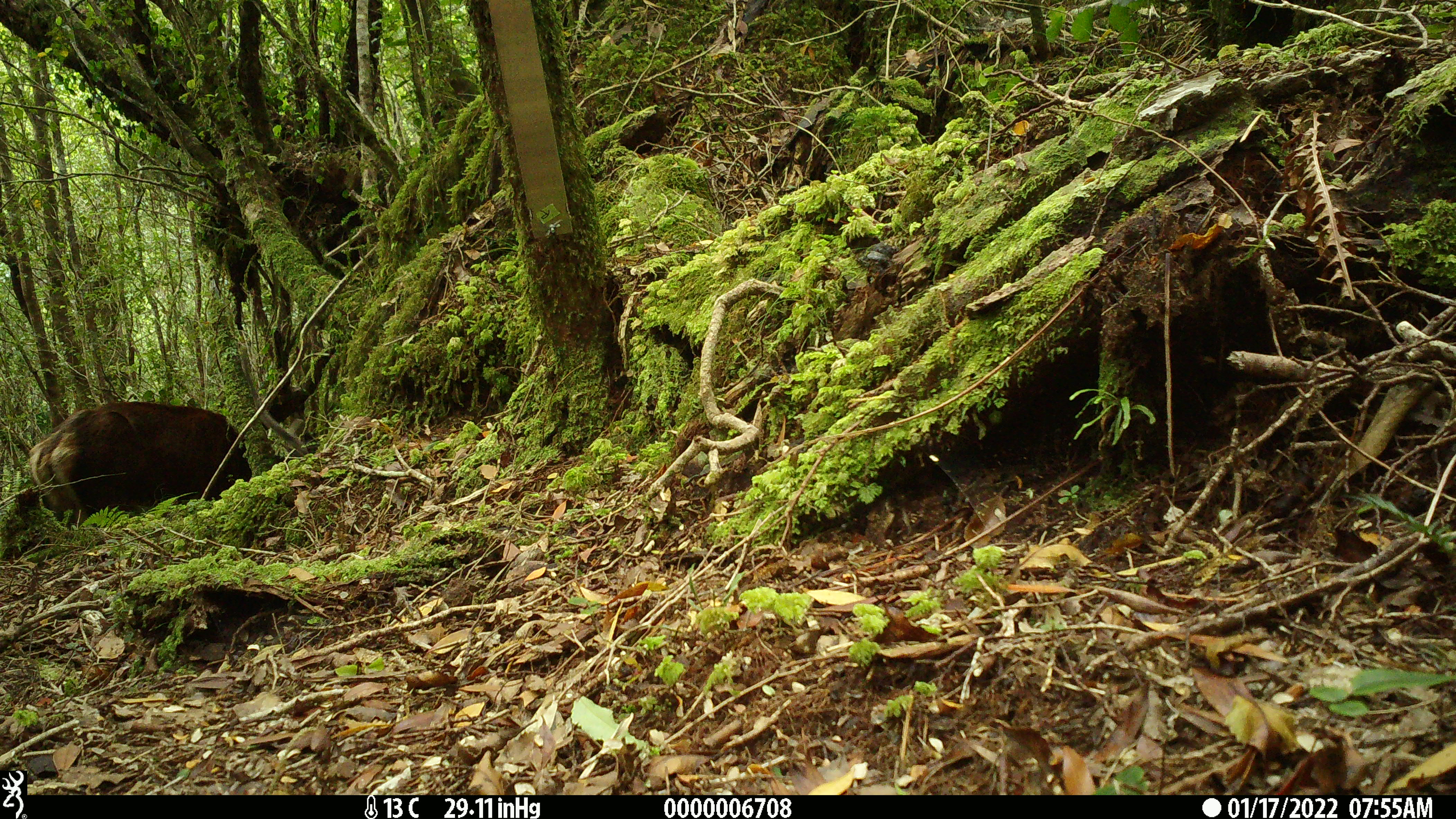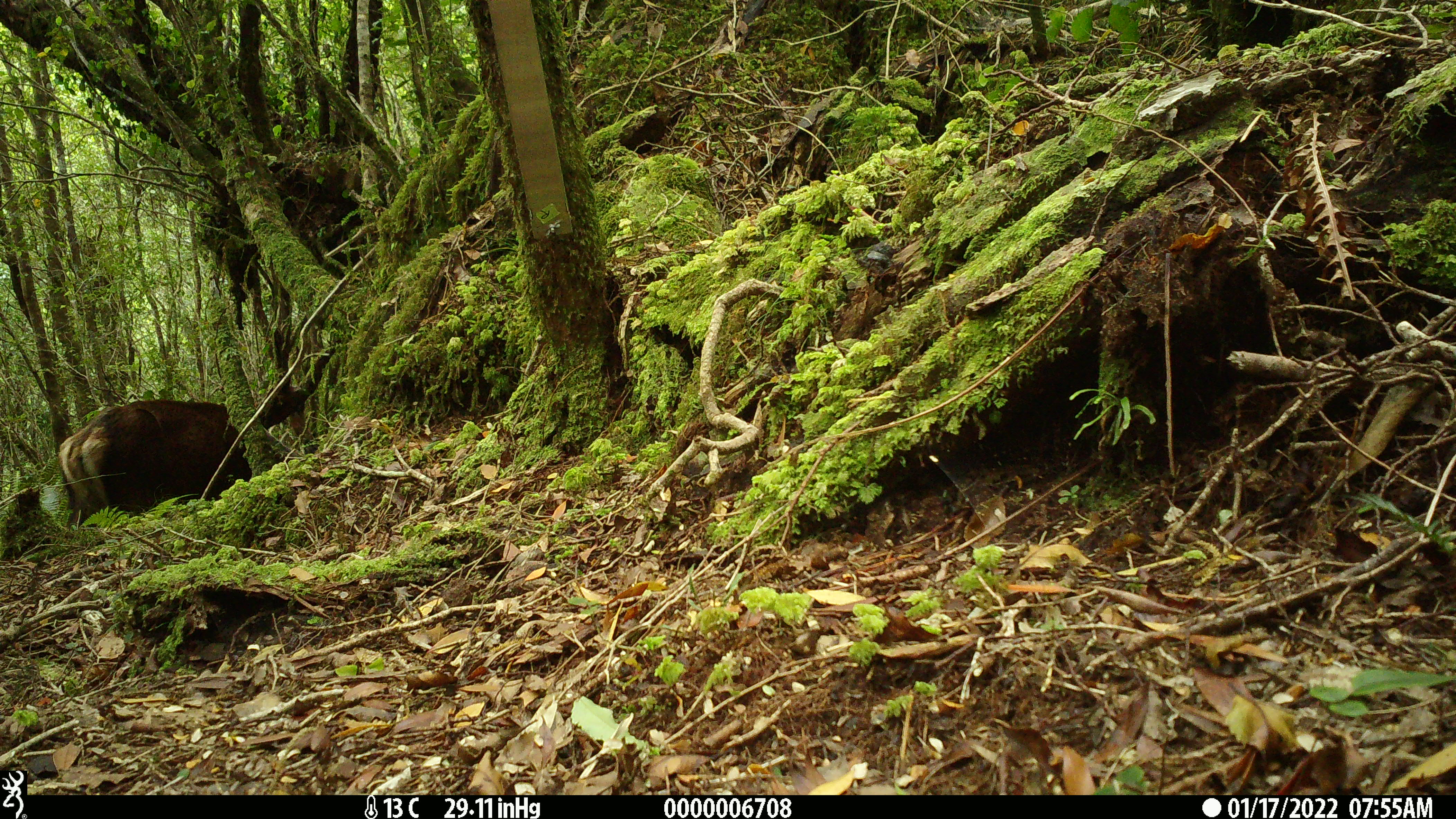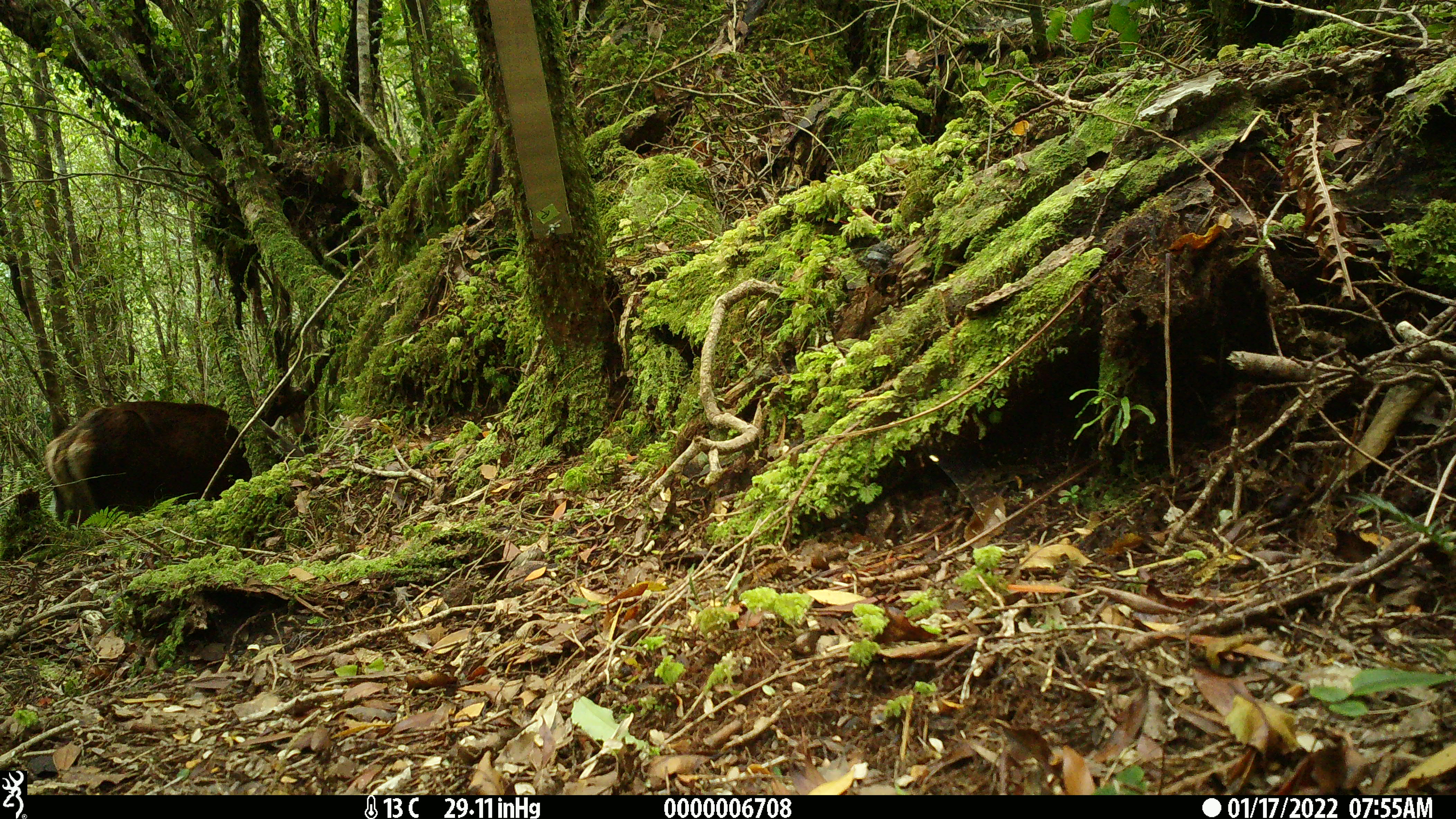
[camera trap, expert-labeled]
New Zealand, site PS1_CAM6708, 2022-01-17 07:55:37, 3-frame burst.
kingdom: Animalia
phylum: Chordata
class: Mammalia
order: Artiodactyla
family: Cervidae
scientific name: Cervidae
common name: deer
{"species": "deer (Cervidae)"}